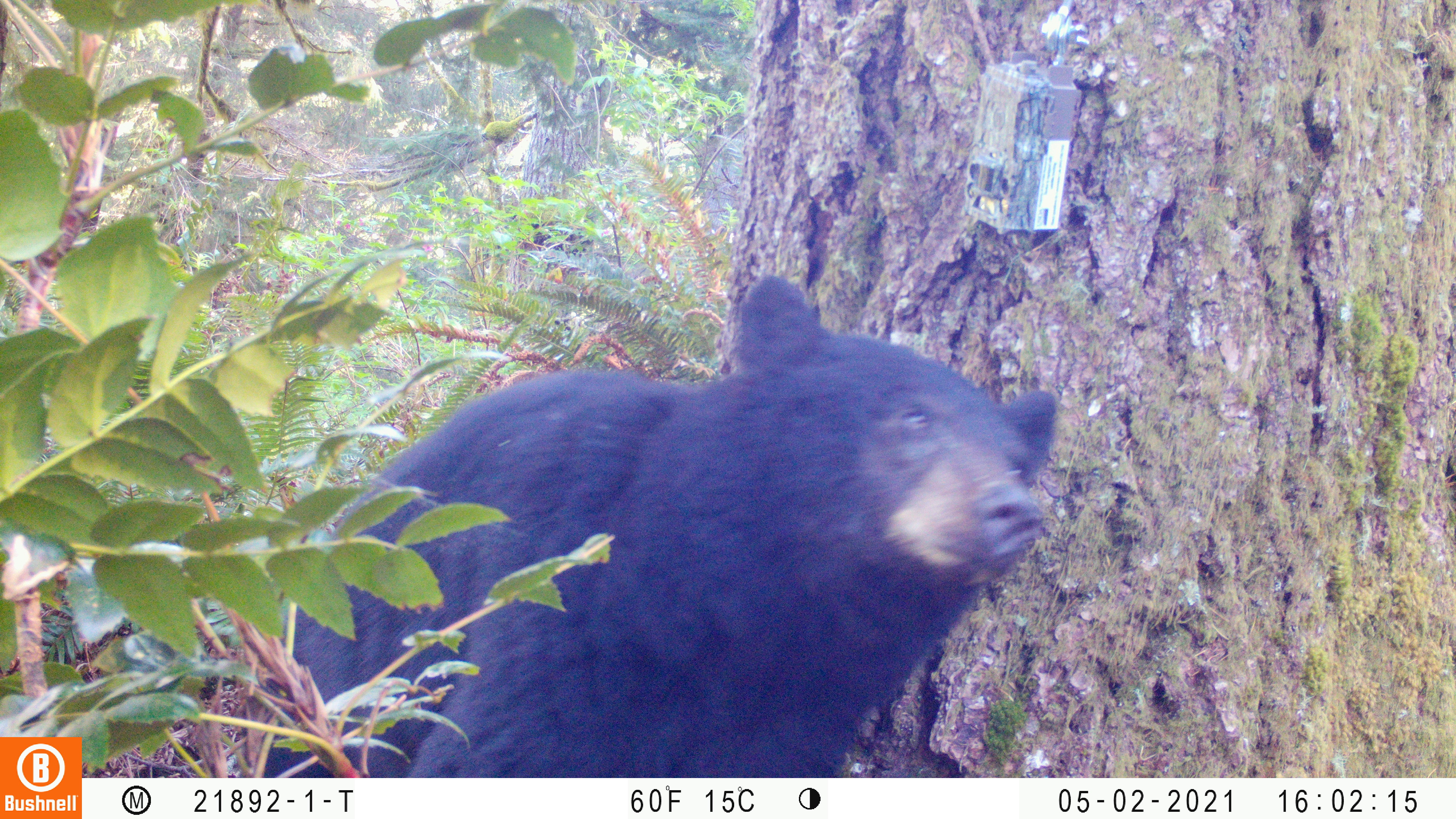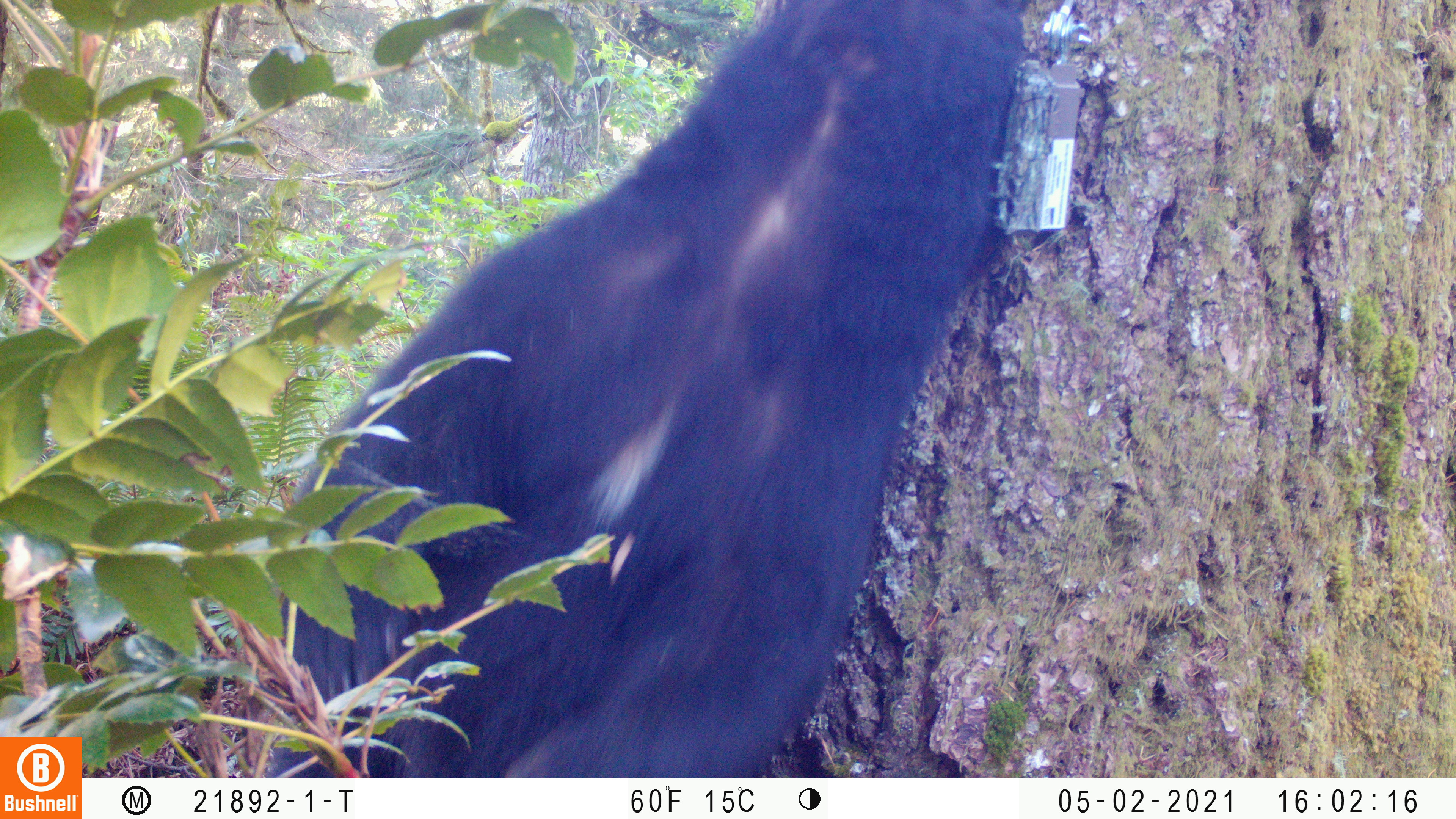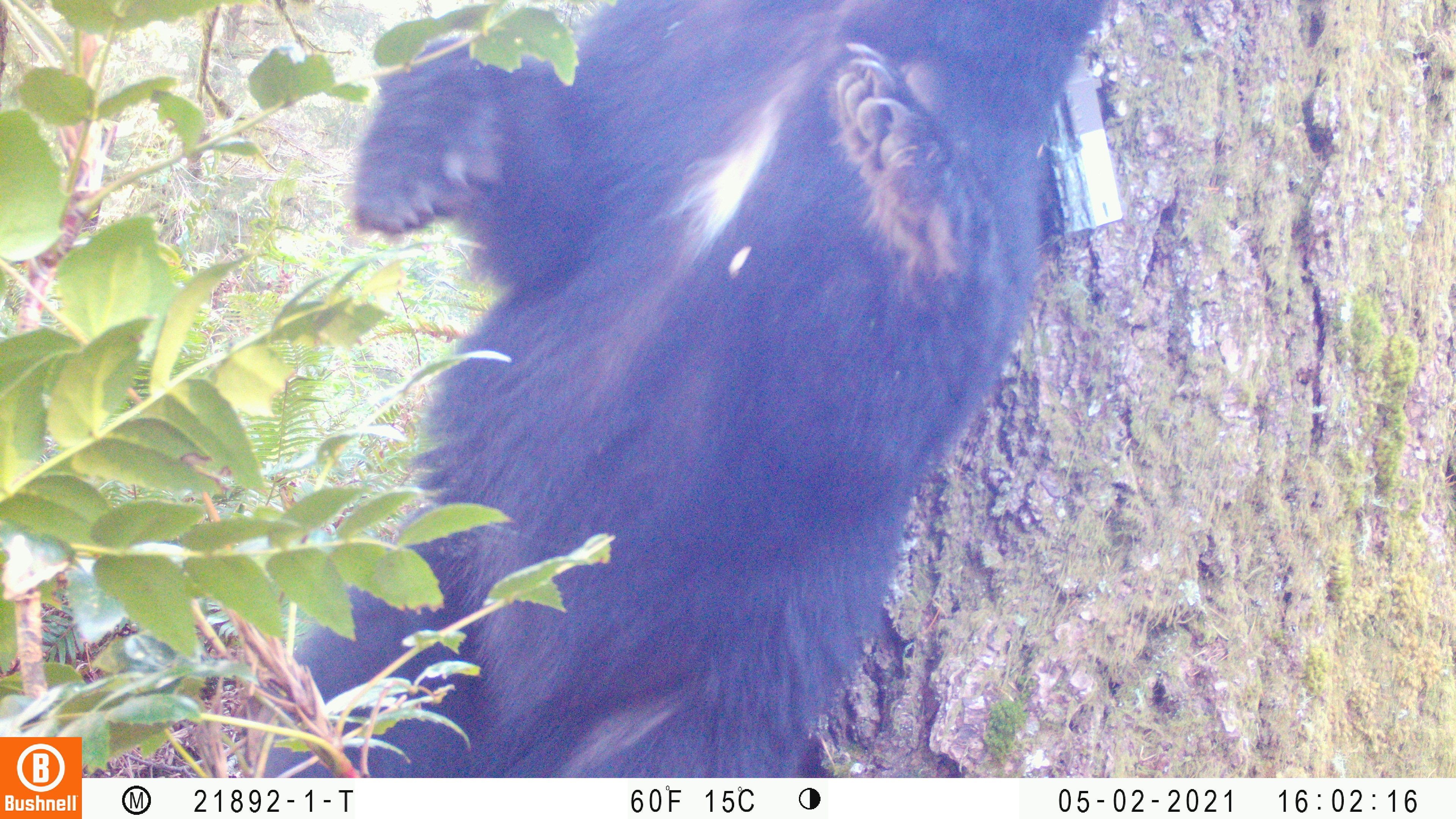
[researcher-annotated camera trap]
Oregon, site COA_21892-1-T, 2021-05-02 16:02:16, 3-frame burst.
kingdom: Animalia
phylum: Chordata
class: Mammalia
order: Carnivora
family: Ursidae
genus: Ursus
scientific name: Ursus americanus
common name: american black bear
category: black bear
Black bear (american black bear) (Ursus americanus).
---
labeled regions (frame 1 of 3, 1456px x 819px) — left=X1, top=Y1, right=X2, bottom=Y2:
black bear: left=204, top=259, right=1091, bottom=777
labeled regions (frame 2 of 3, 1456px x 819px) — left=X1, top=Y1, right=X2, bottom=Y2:
black bear: left=225, top=0, right=1049, bottom=776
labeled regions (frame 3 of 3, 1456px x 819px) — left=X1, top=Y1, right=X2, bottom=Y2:
black bear: left=213, top=0, right=1126, bottom=776